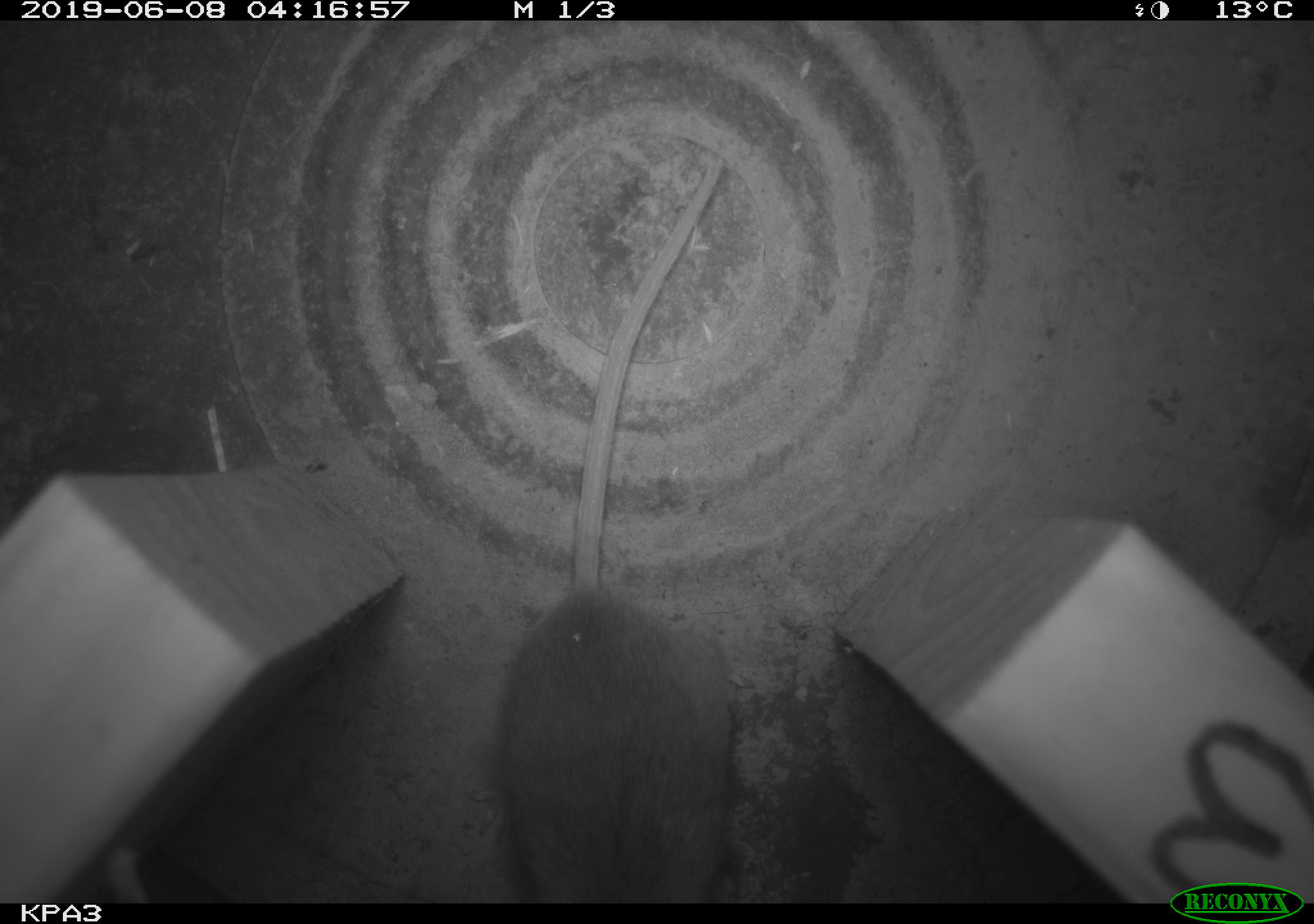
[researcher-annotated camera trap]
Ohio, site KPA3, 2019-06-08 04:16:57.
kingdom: Animalia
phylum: Chordata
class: Mammalia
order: Rodentia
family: Cricetidae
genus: Peromyscus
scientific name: Peromyscus leucopus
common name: white-footed mouse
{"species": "white-footed mouse (Peromyscus leucopus)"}